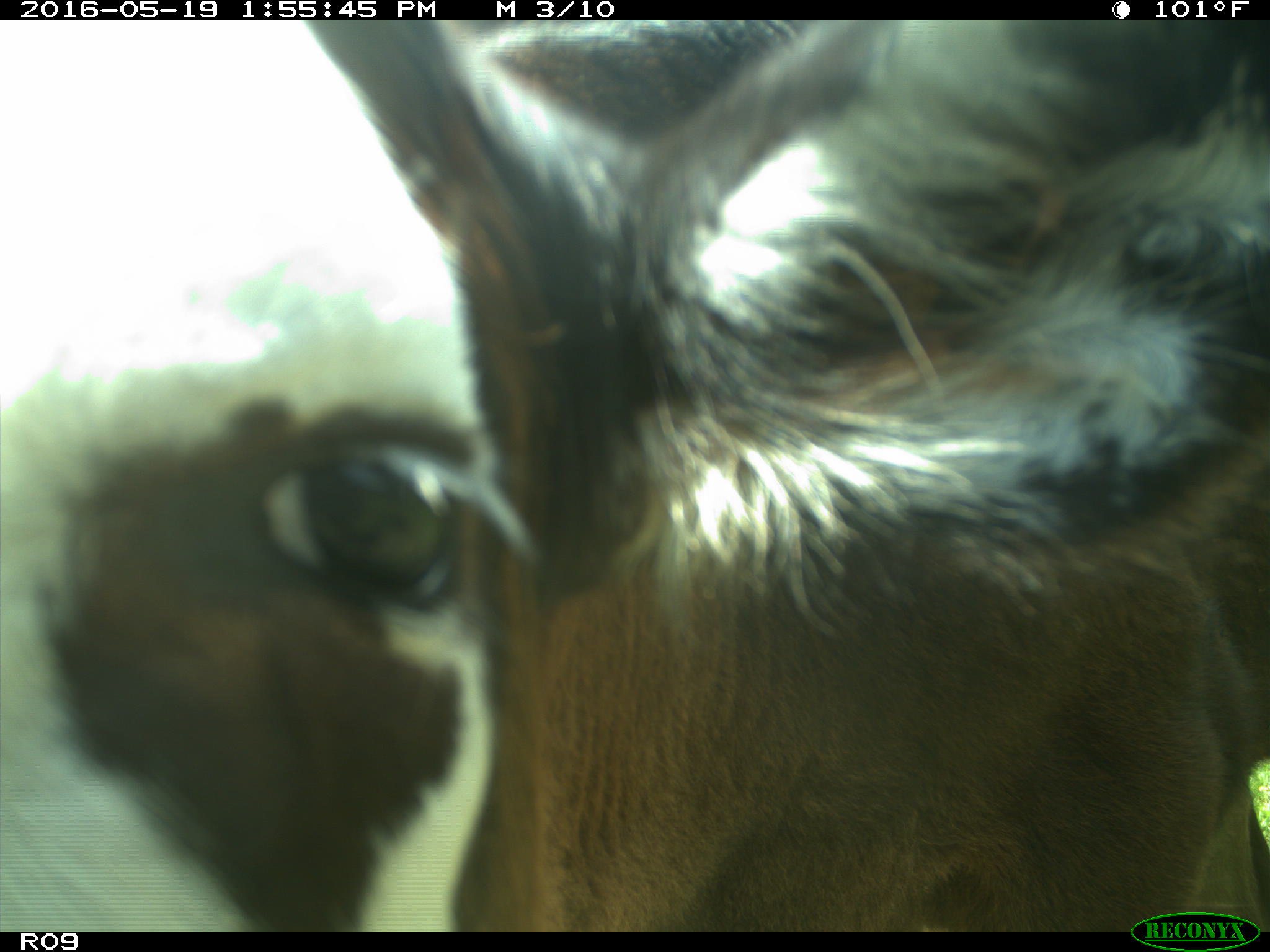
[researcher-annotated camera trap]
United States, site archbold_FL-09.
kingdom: Animalia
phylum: Chordata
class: Mammalia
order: Artiodactyla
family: Bovidae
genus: Bos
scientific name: Bos taurus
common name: domestic cow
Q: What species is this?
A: Bos taurus (domestic cow).